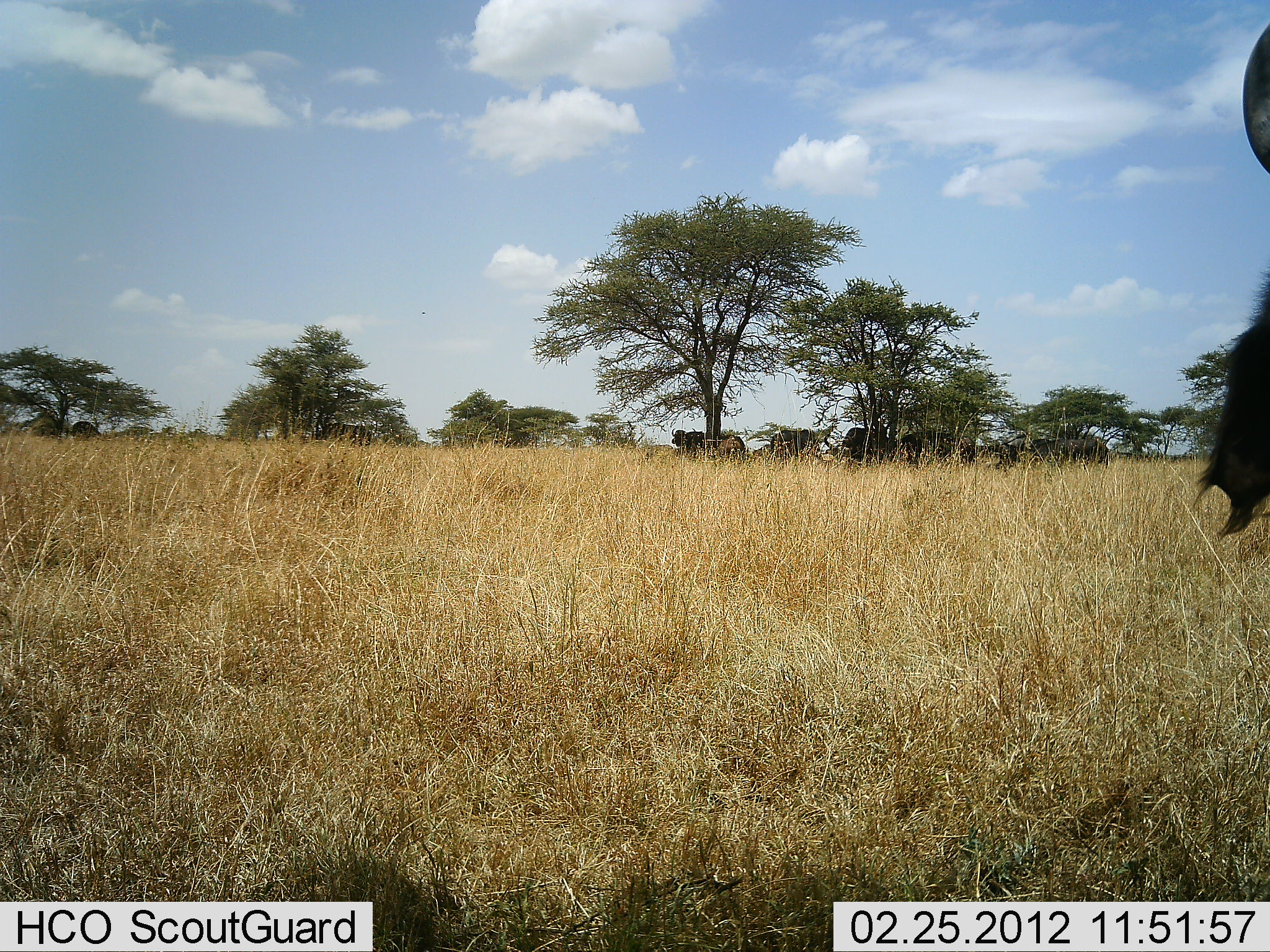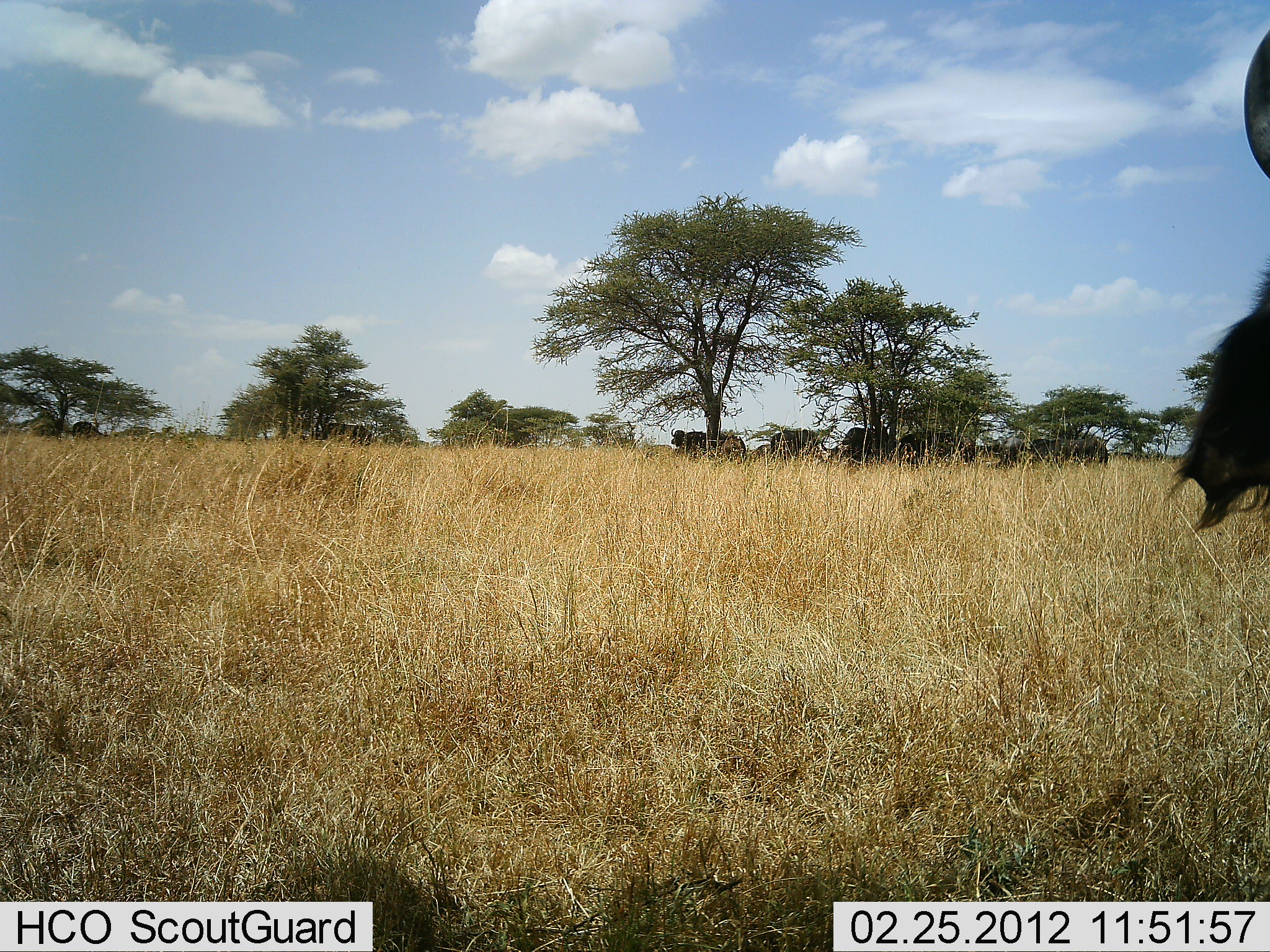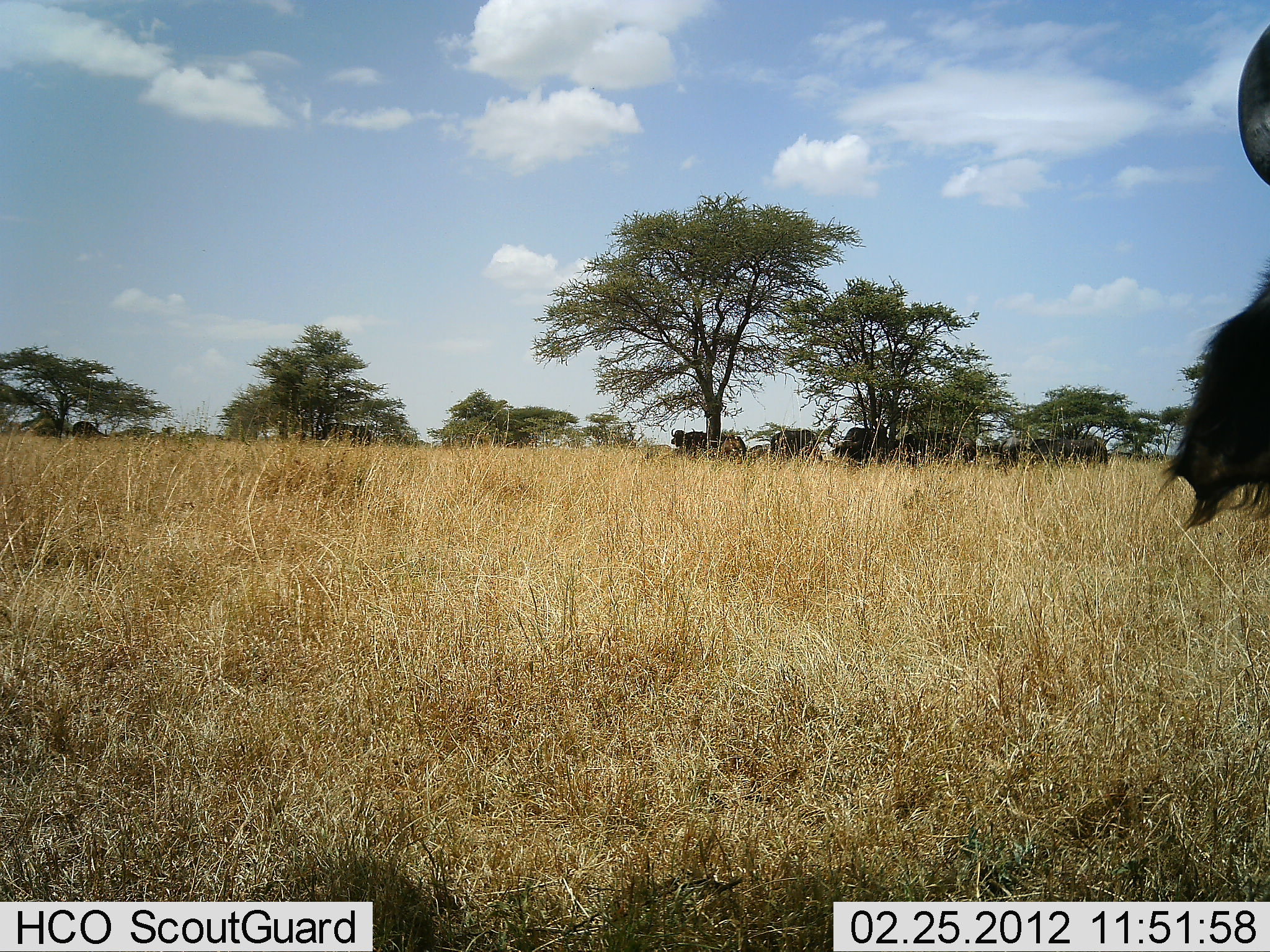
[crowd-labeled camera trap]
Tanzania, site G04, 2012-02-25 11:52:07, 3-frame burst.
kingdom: Animalia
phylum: Chordata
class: Mammalia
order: Artiodactyla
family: Bovidae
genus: Syncerus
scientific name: Syncerus caffer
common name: cape buffalo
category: buffalo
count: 8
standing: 79%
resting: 21%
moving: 7%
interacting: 0%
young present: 0%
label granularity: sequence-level